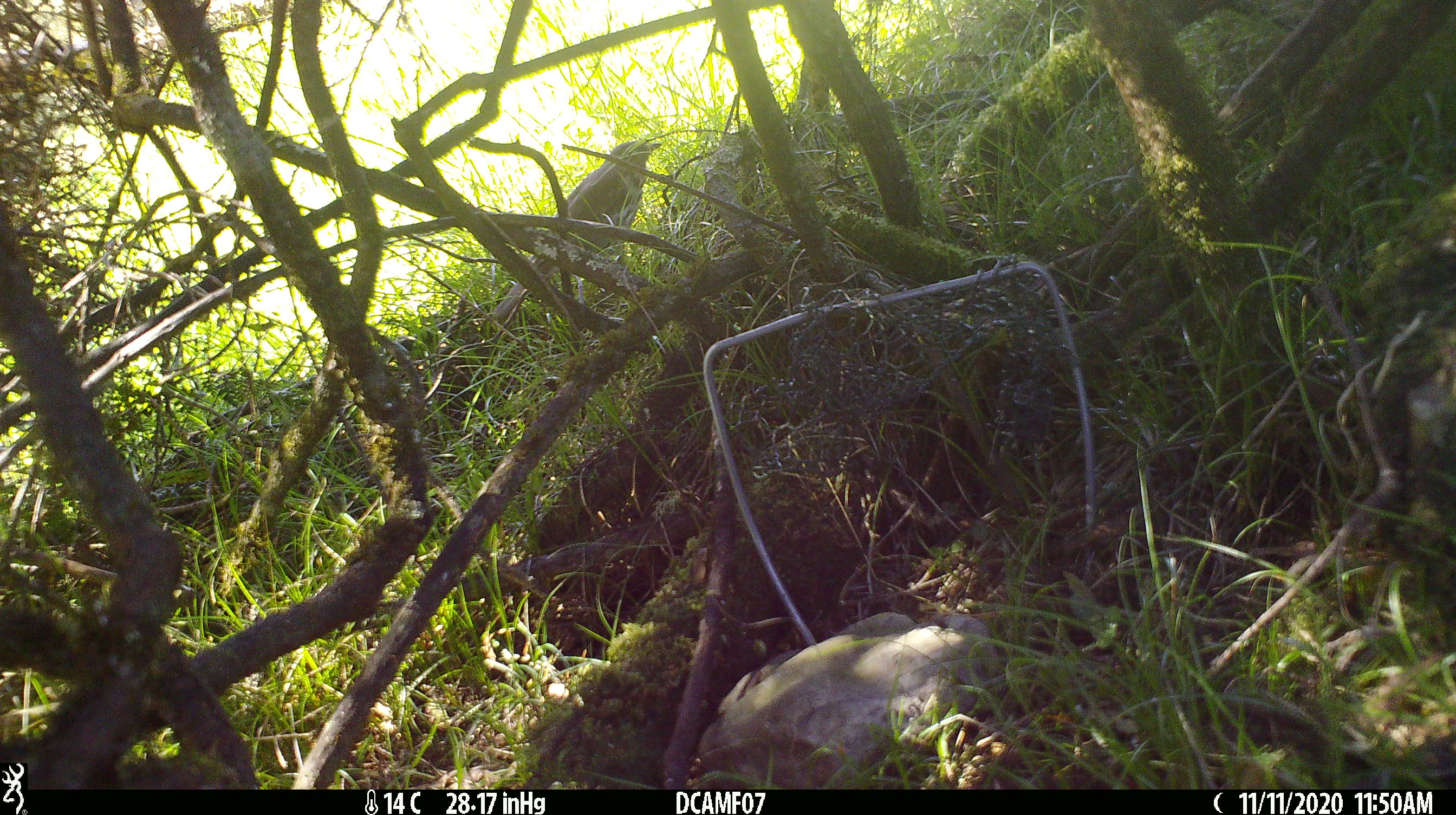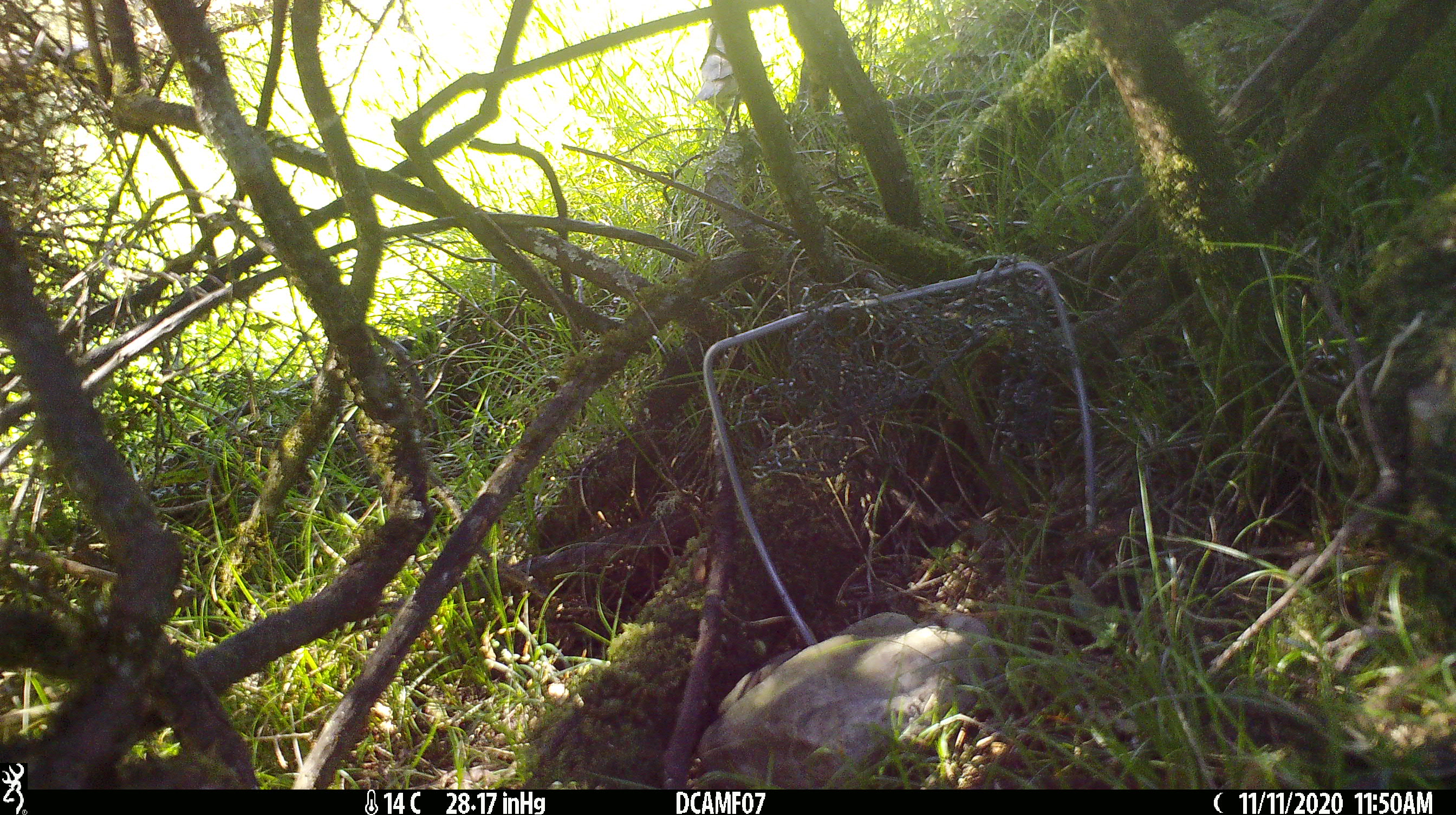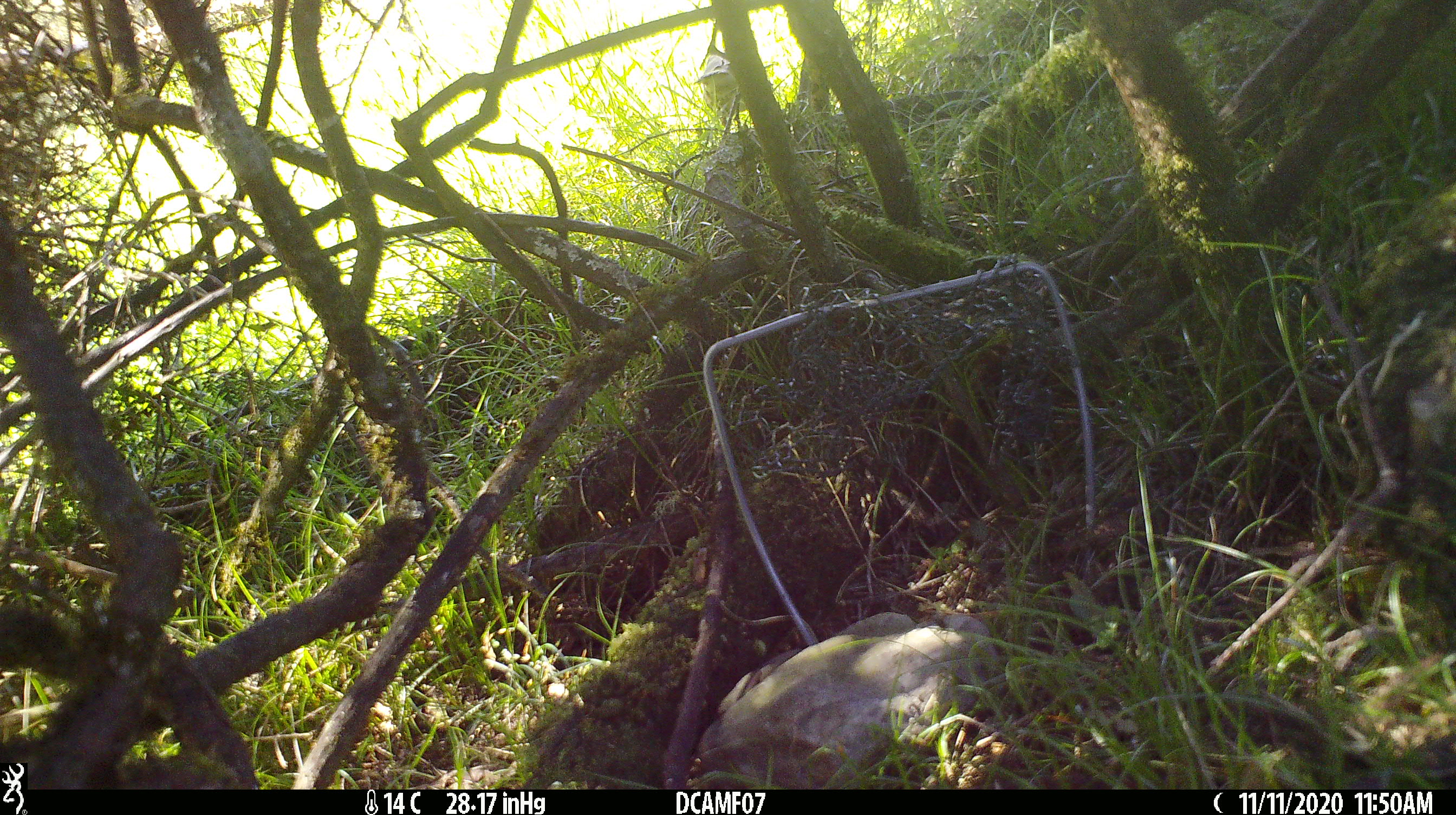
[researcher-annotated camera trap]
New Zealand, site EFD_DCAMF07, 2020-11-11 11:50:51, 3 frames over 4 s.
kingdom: Animalia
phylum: Chordata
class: Aves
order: Passeriformes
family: Turdidae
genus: Turdus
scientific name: Turdus philomelos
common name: song thrush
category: thrush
Thrush (song thrush) (Turdus philomelos).